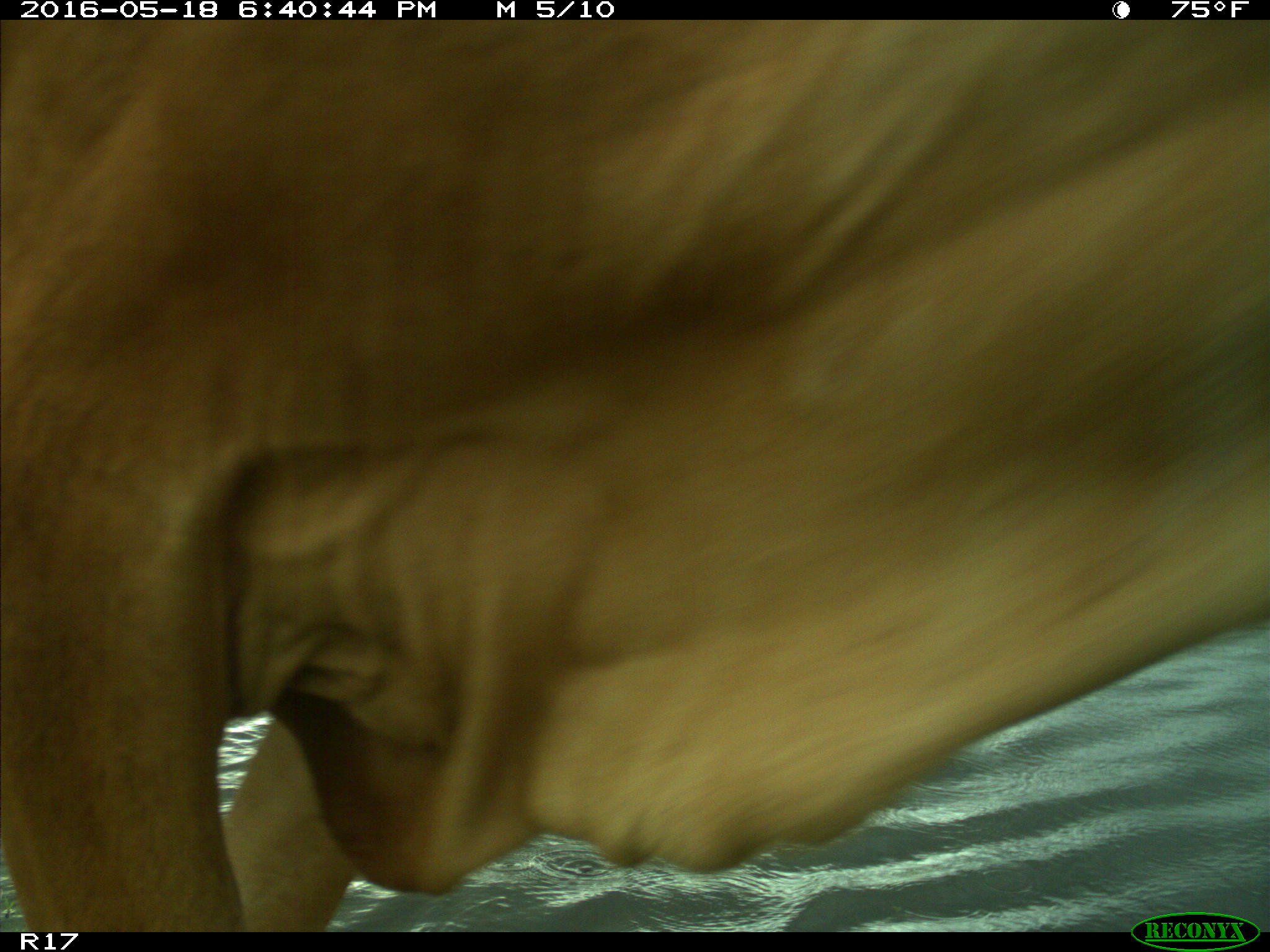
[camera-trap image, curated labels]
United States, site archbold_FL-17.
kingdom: Animalia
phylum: Chordata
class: Mammalia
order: Artiodactyla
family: Bovidae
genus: Bos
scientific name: Bos taurus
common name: domestic cow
Bos taurus (domestic cow).